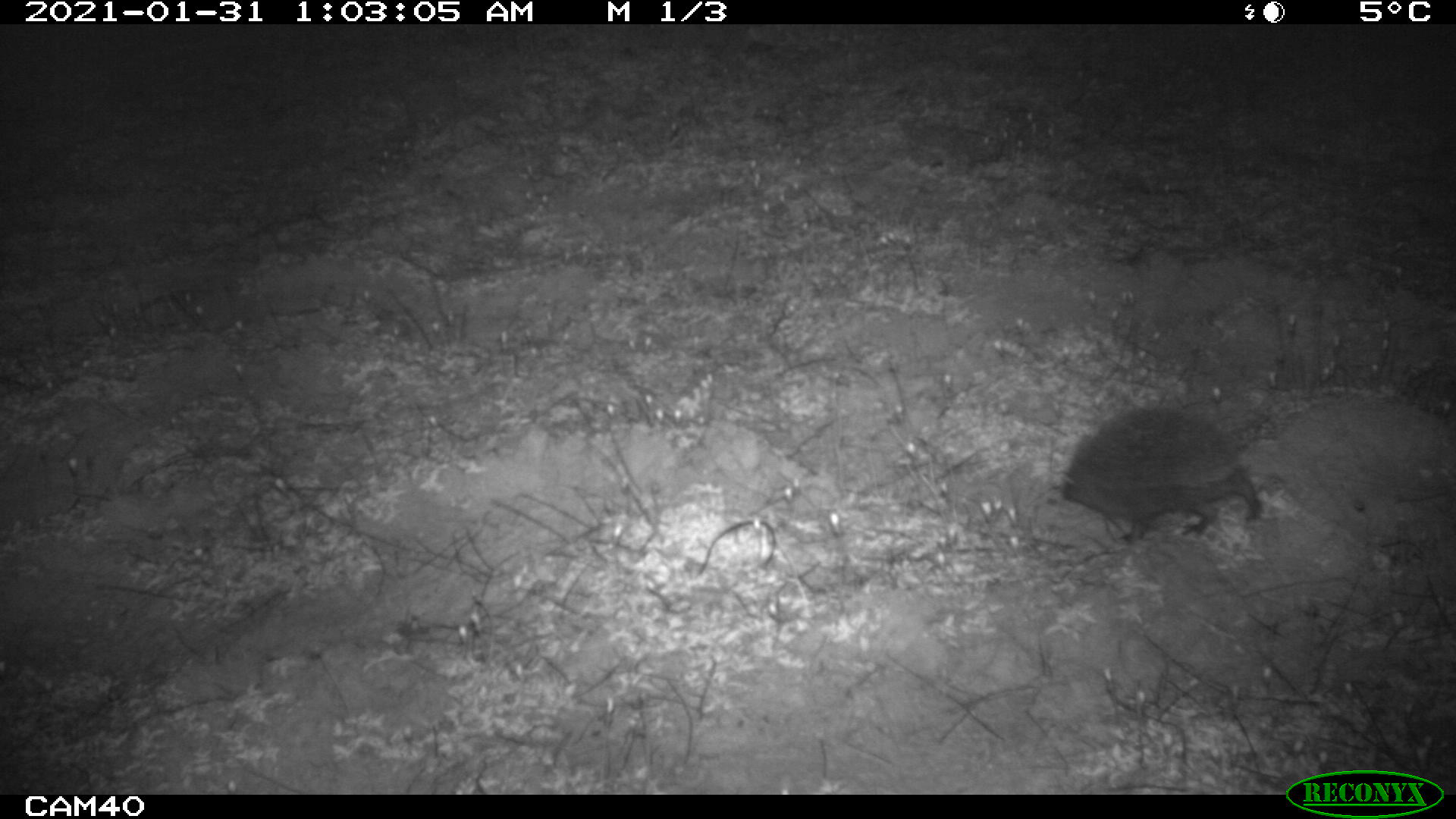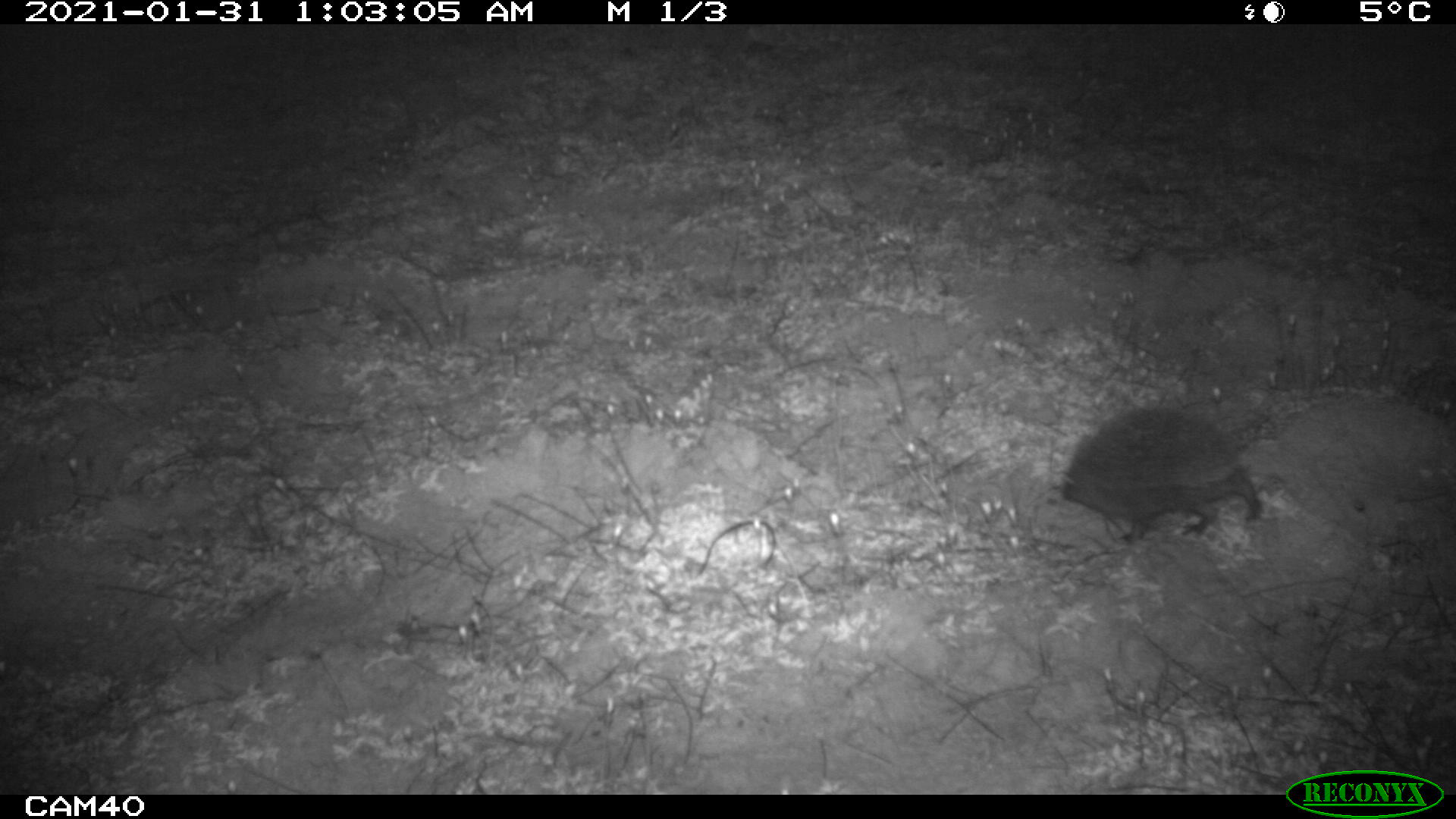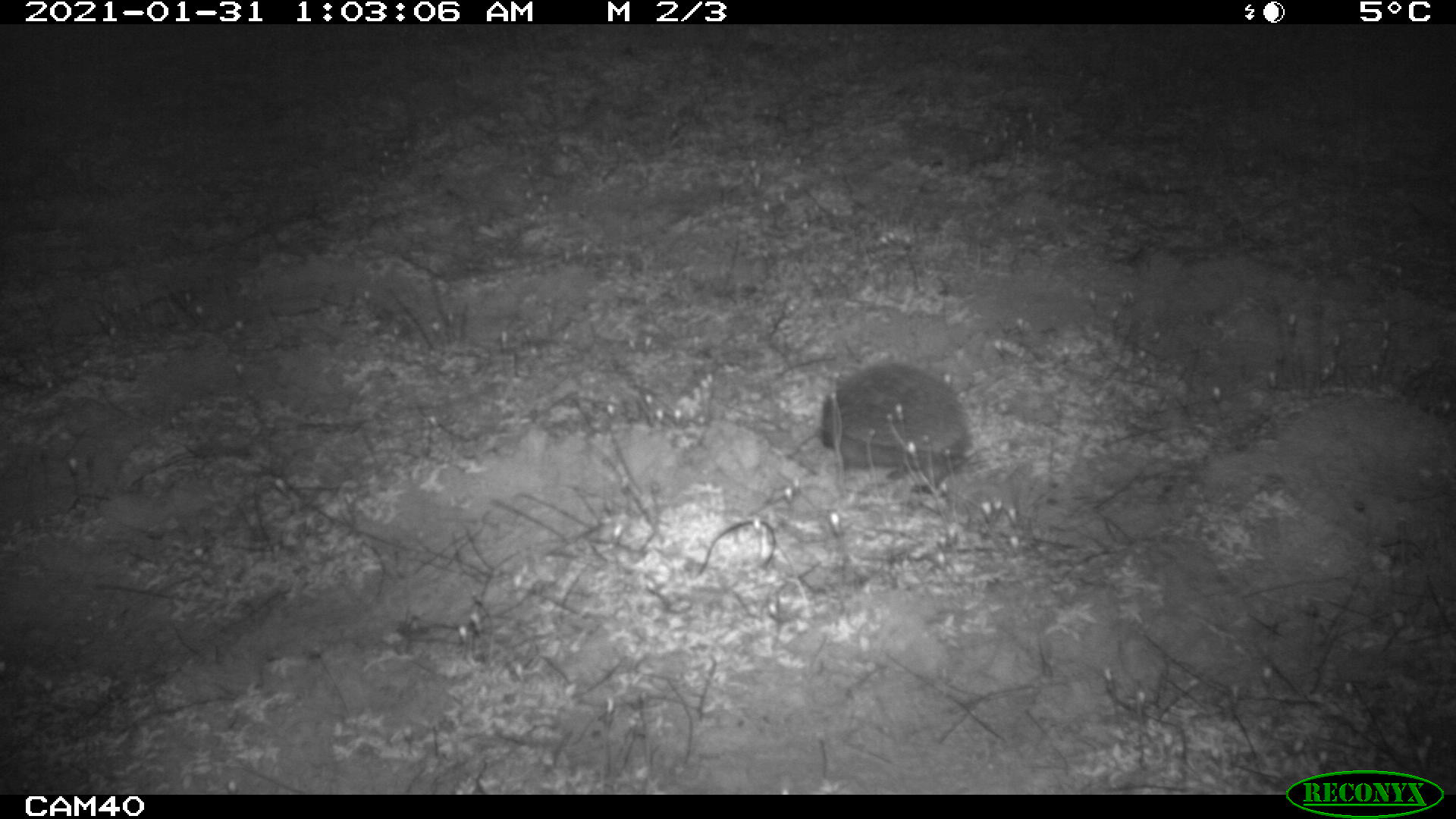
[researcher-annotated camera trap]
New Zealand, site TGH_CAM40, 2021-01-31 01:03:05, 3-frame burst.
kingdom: Animalia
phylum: Chordata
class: Mammalia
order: Eulipotyphla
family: Erinaceidae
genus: Erinaceus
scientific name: Erinaceus europaeus europaeus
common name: european hedgehog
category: hedgehog